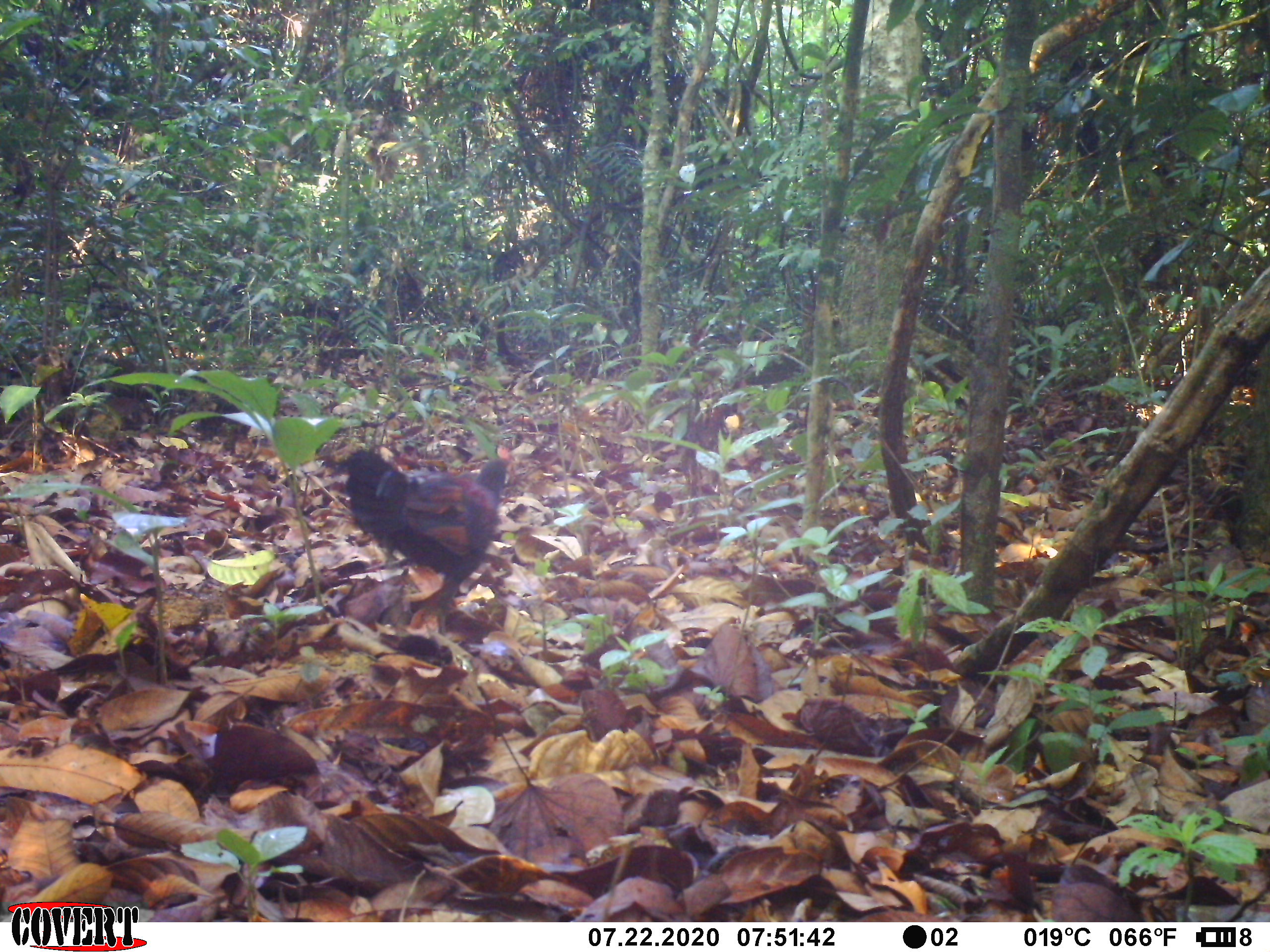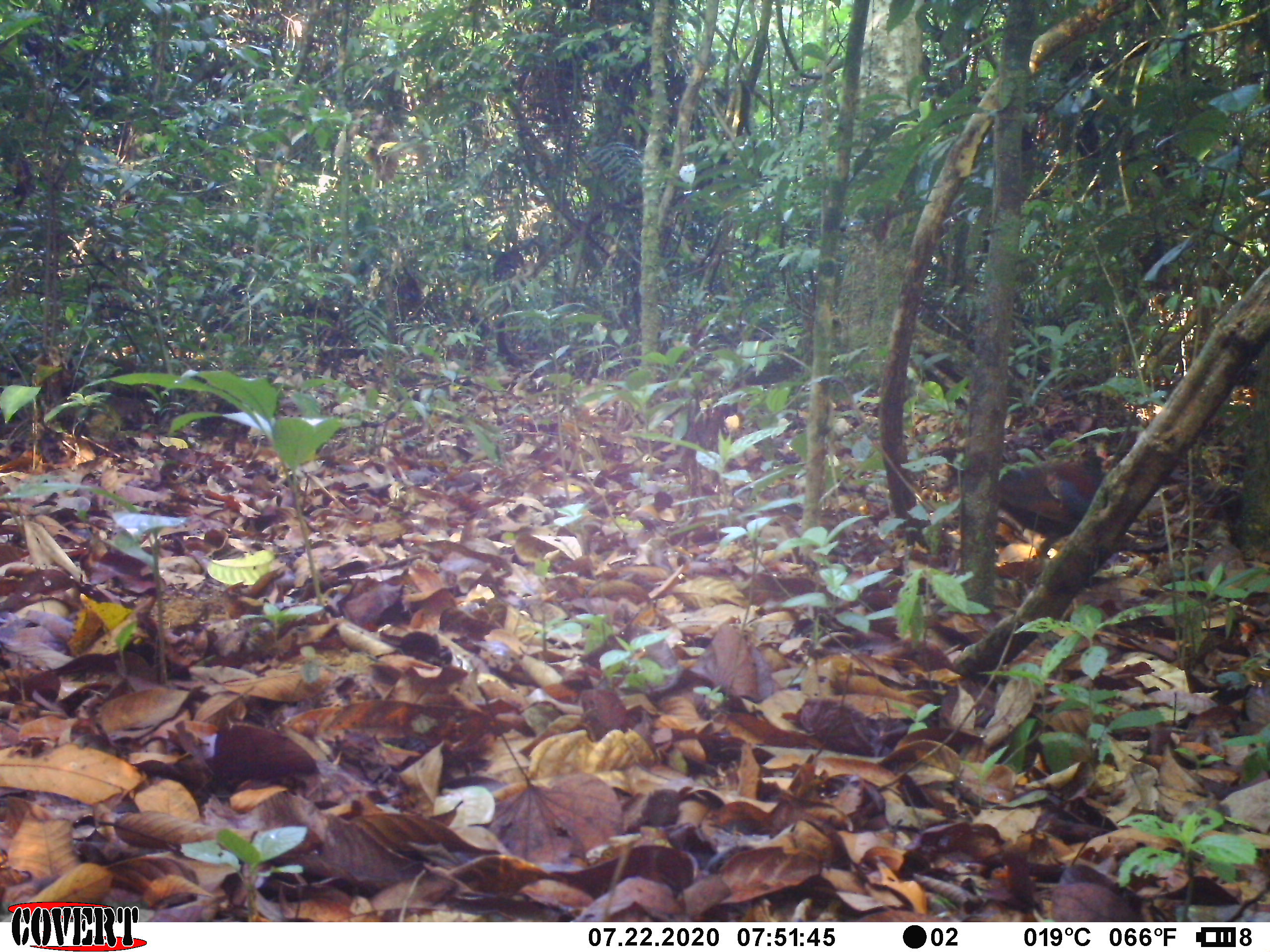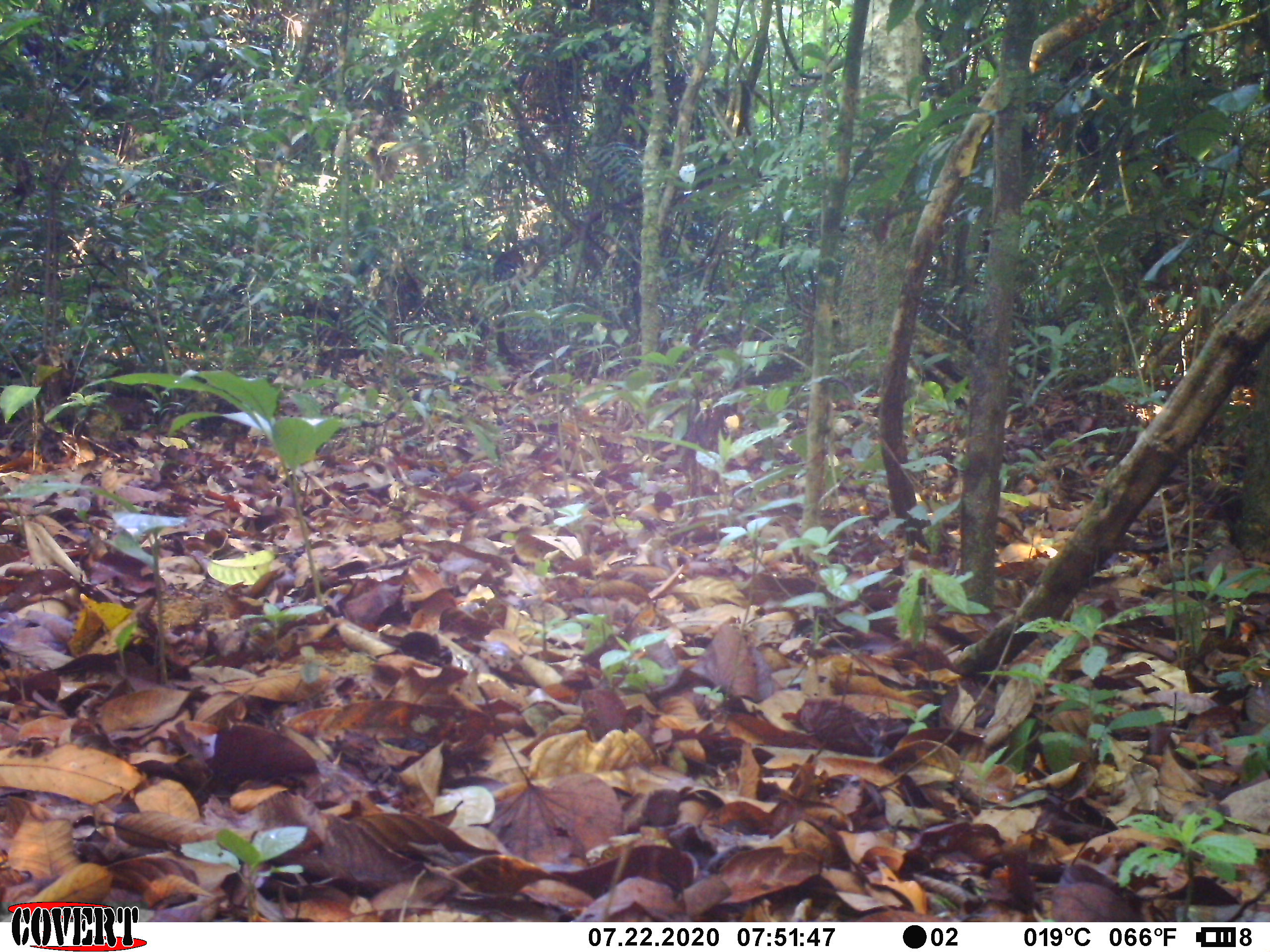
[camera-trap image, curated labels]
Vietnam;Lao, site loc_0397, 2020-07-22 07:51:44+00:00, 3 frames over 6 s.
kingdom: Animalia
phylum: Chordata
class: Aves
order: Galliformes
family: Phasianidae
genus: Gallus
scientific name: Gallus gallus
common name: red junglefowl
Red junglefowl (Gallus gallus). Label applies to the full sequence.